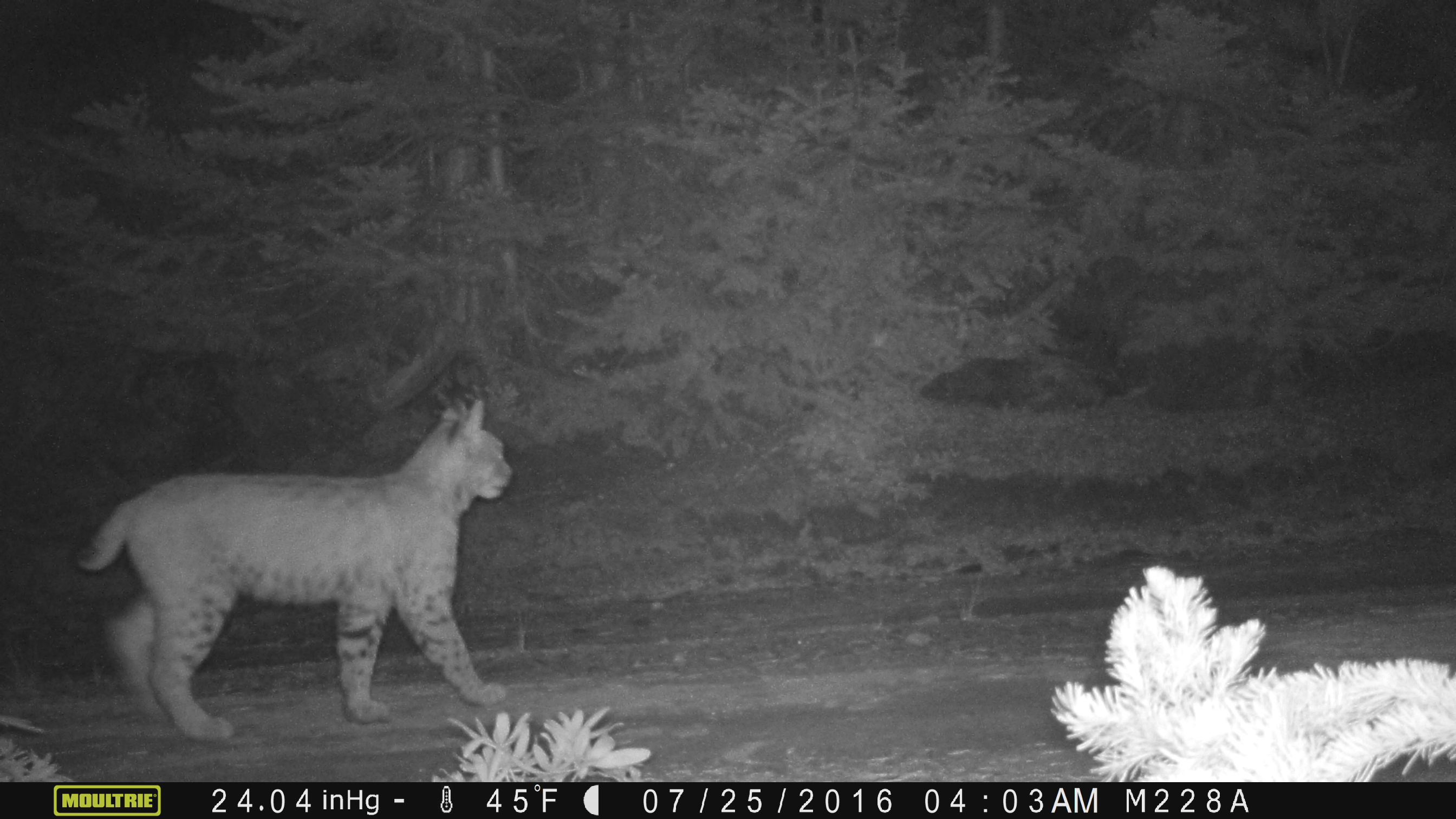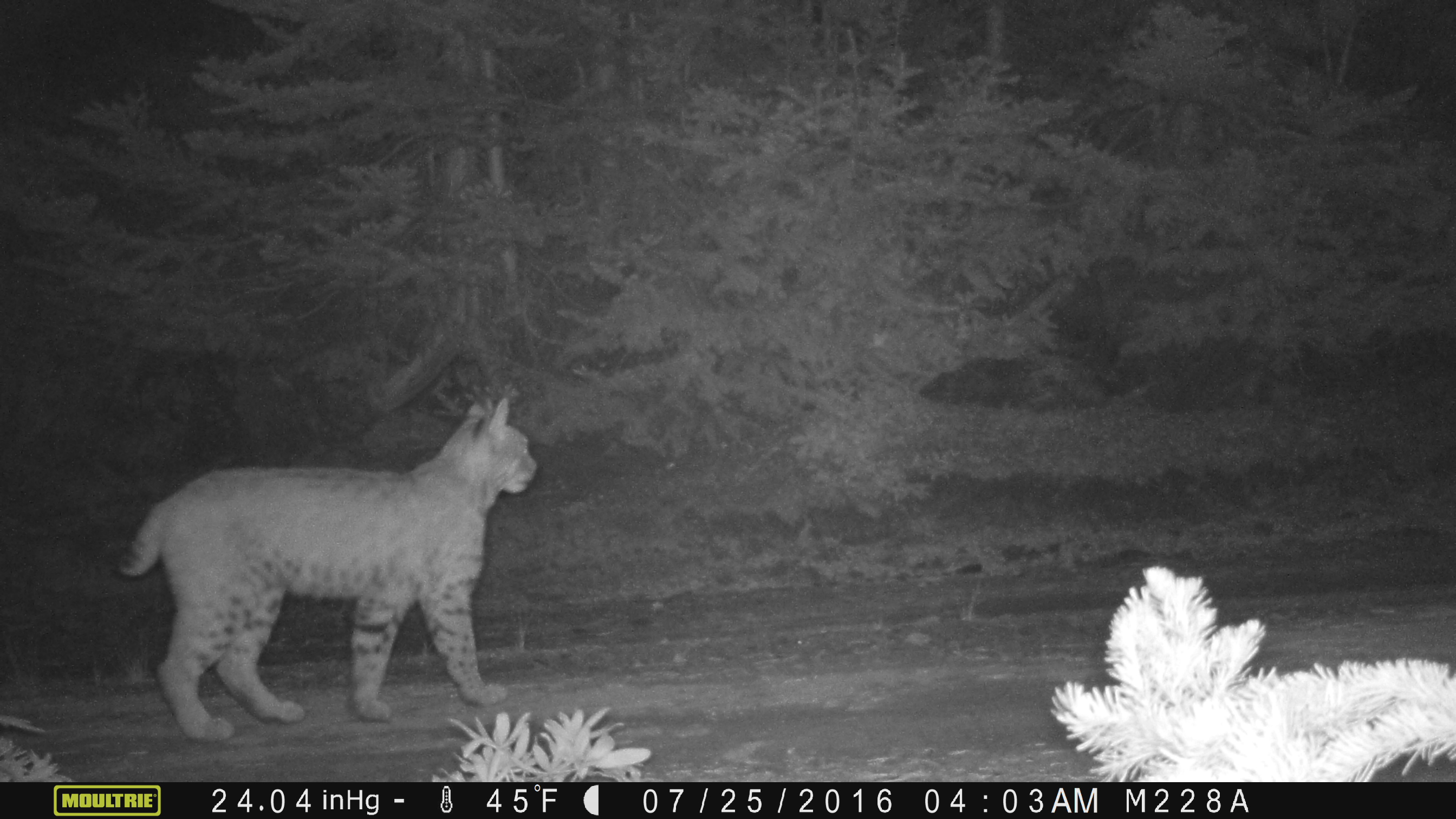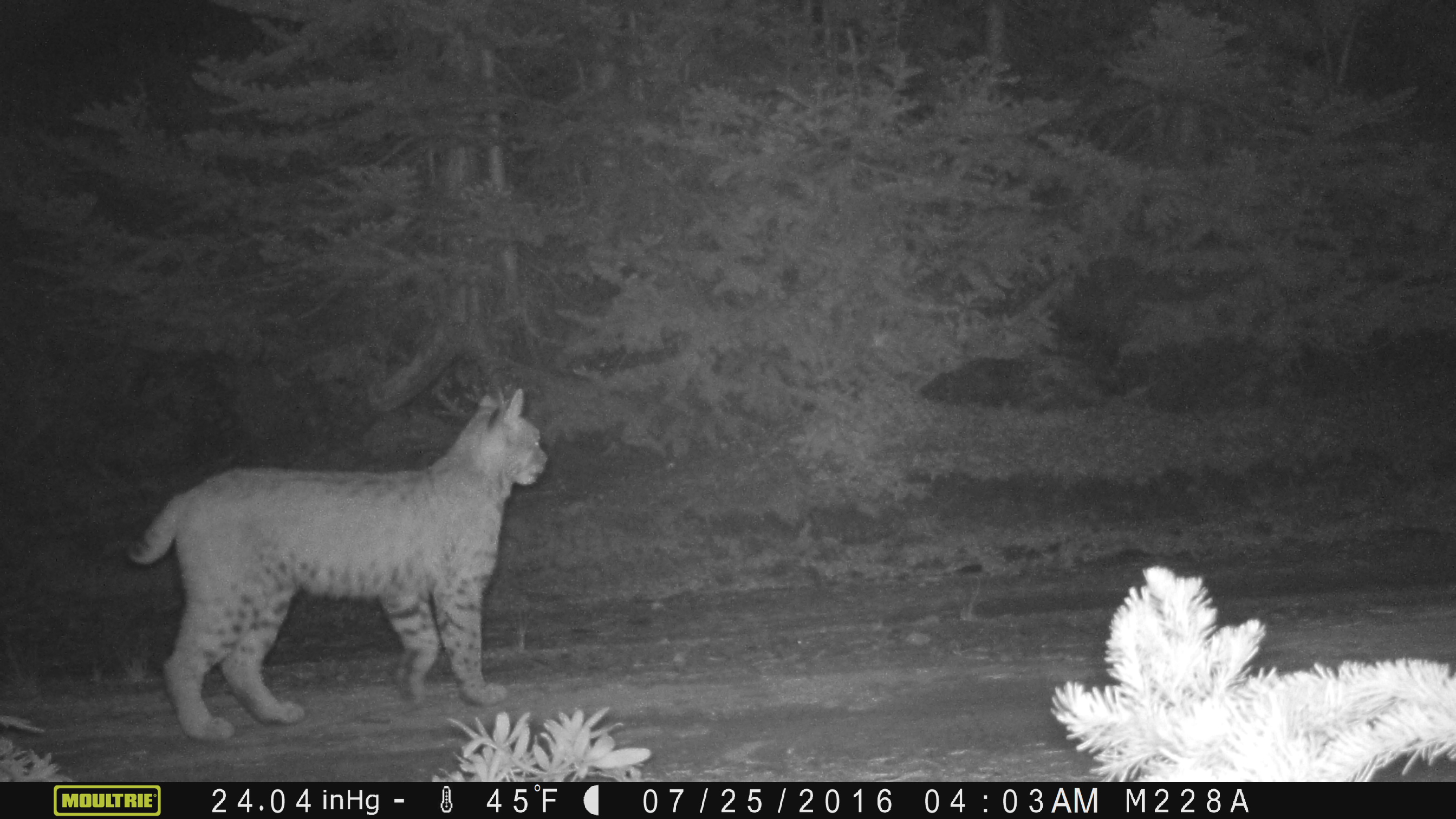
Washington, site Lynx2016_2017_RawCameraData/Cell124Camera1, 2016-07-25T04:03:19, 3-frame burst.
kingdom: Animalia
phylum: Chordata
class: Mammalia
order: Carnivora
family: Felidae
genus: Lynx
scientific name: Lynx rufus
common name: bobcat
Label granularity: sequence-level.